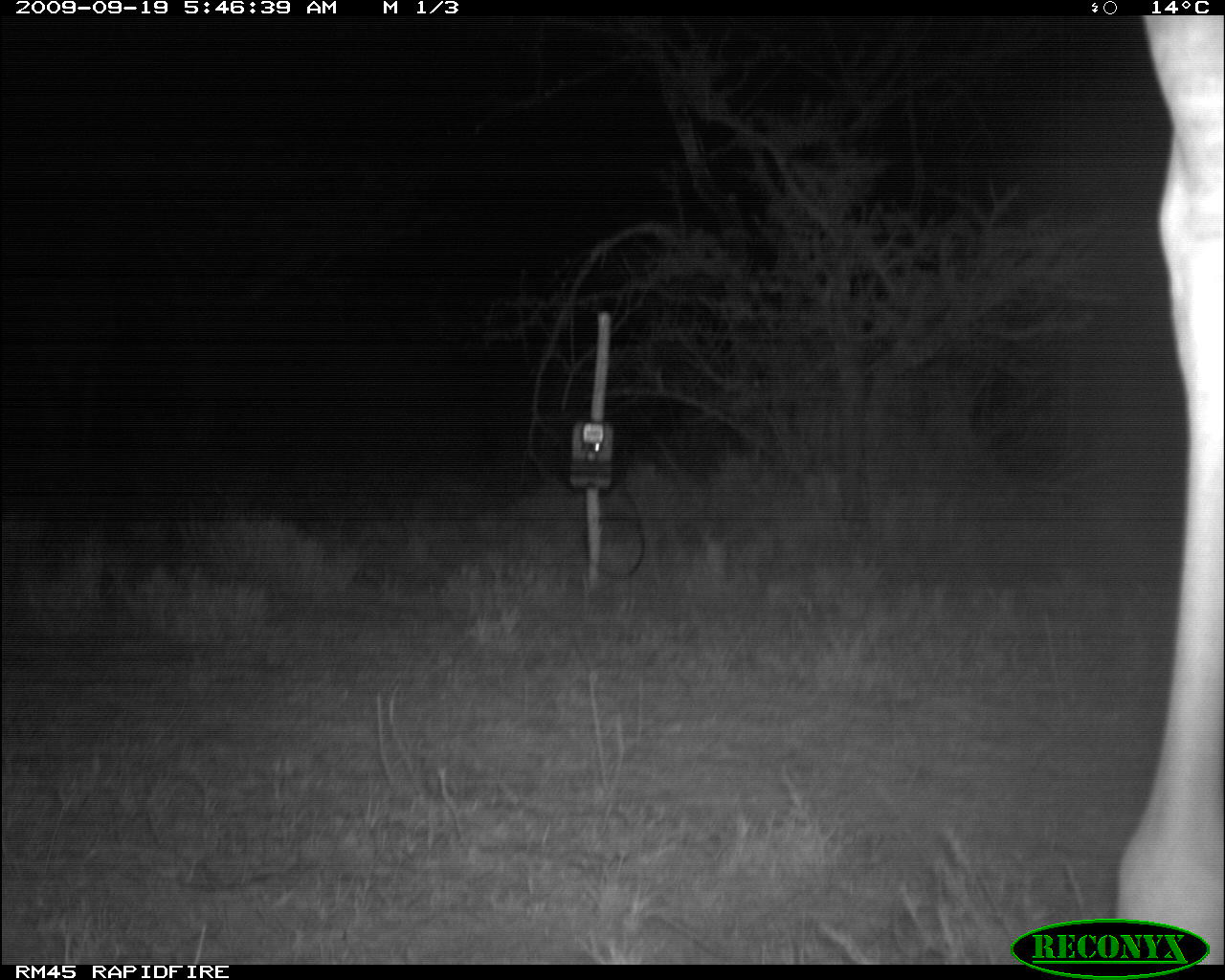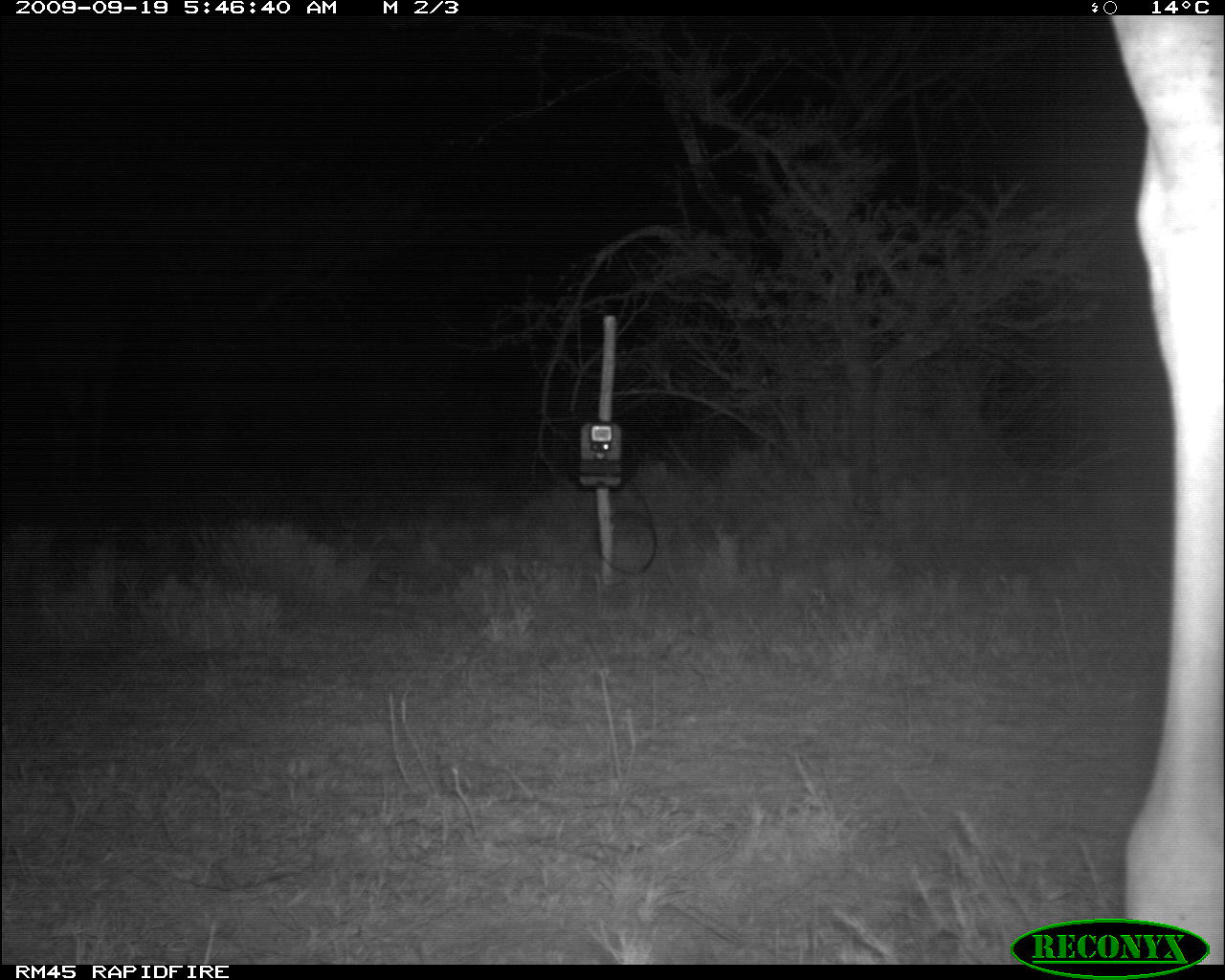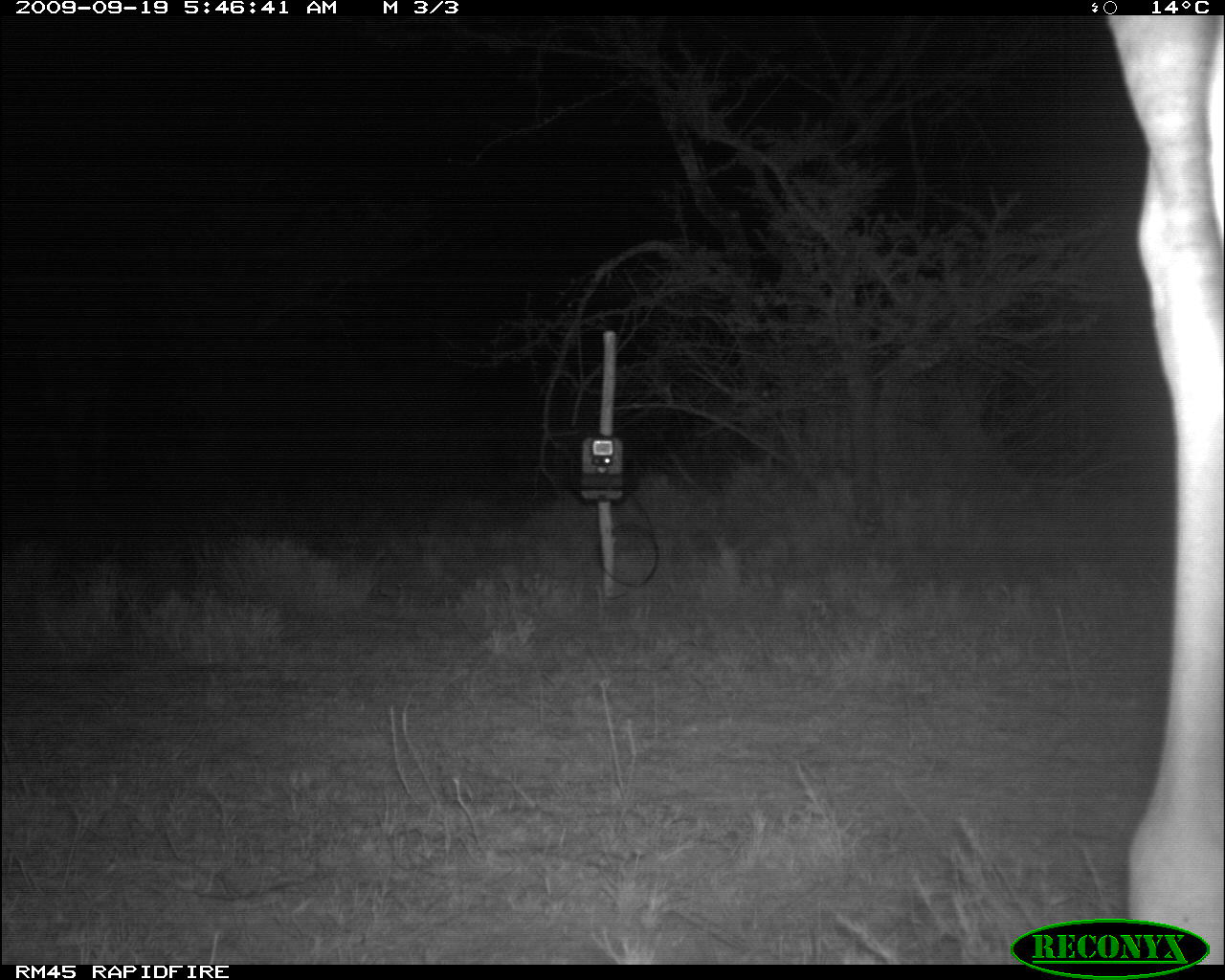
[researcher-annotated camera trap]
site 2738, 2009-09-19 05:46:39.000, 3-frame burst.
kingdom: Animalia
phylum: Chordata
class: Mammalia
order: Artiodactyla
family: Giraffidae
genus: Giraffa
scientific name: Giraffa camelopardalis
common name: giraffe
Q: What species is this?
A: Giraffa camelopardalis (giraffe).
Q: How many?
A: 1.